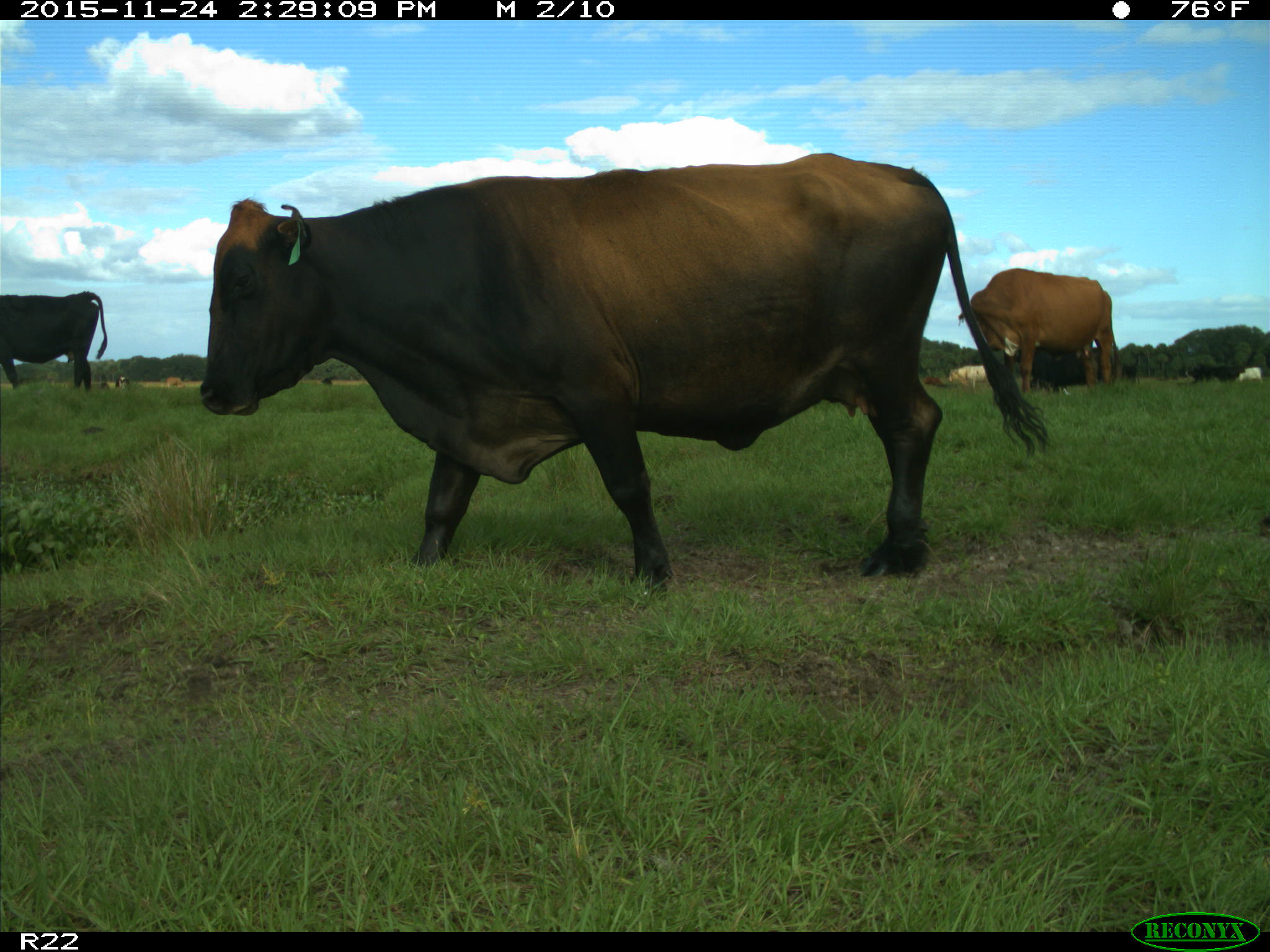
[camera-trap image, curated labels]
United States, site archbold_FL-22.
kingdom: Animalia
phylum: Chordata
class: Mammalia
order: Artiodactyla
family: Bovidae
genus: Bos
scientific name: Bos taurus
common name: domestic cow